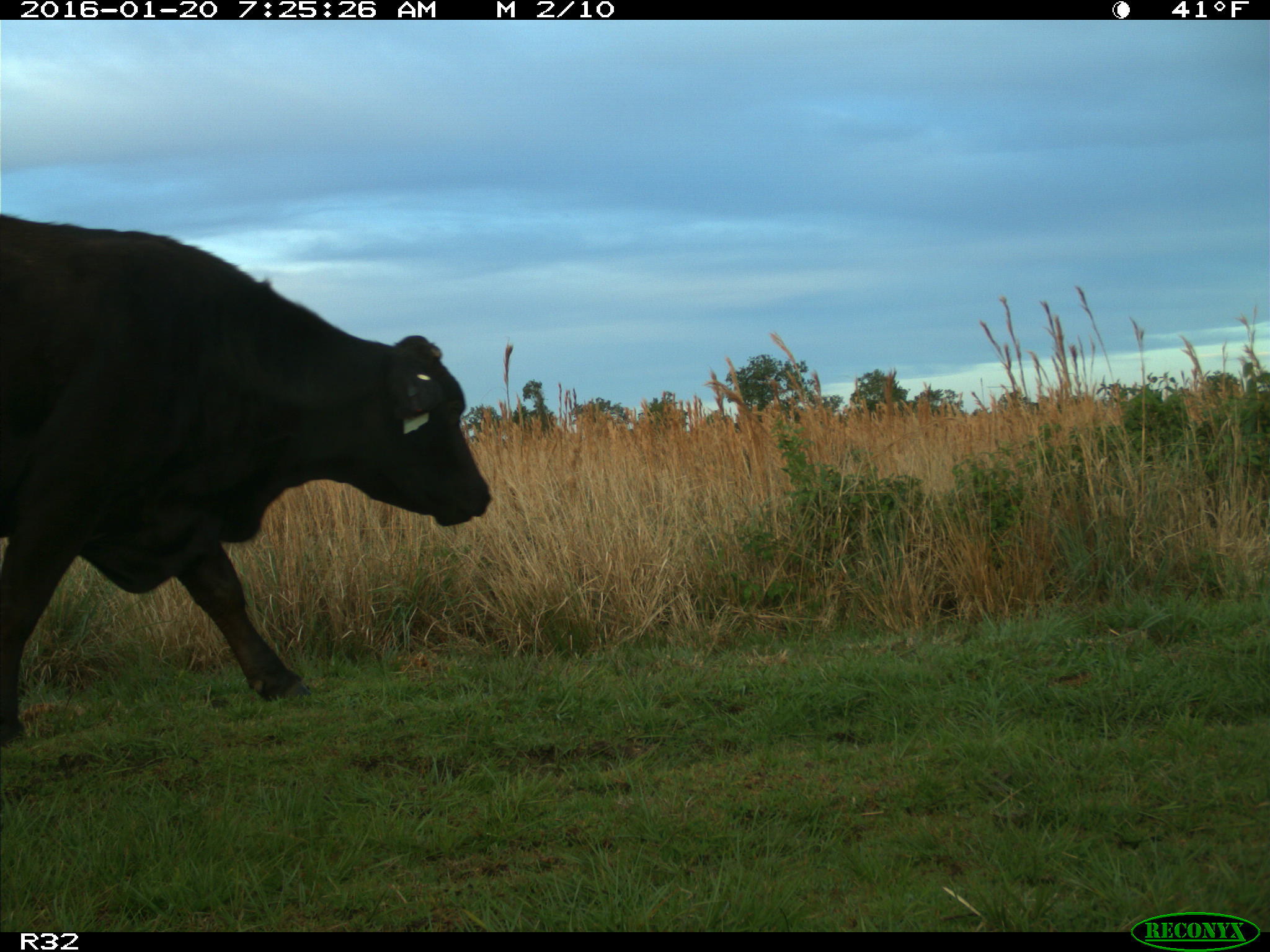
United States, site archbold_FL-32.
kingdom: Animalia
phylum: Chordata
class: Mammalia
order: Artiodactyla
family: Bovidae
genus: Bos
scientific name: Bos taurus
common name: domestic cow